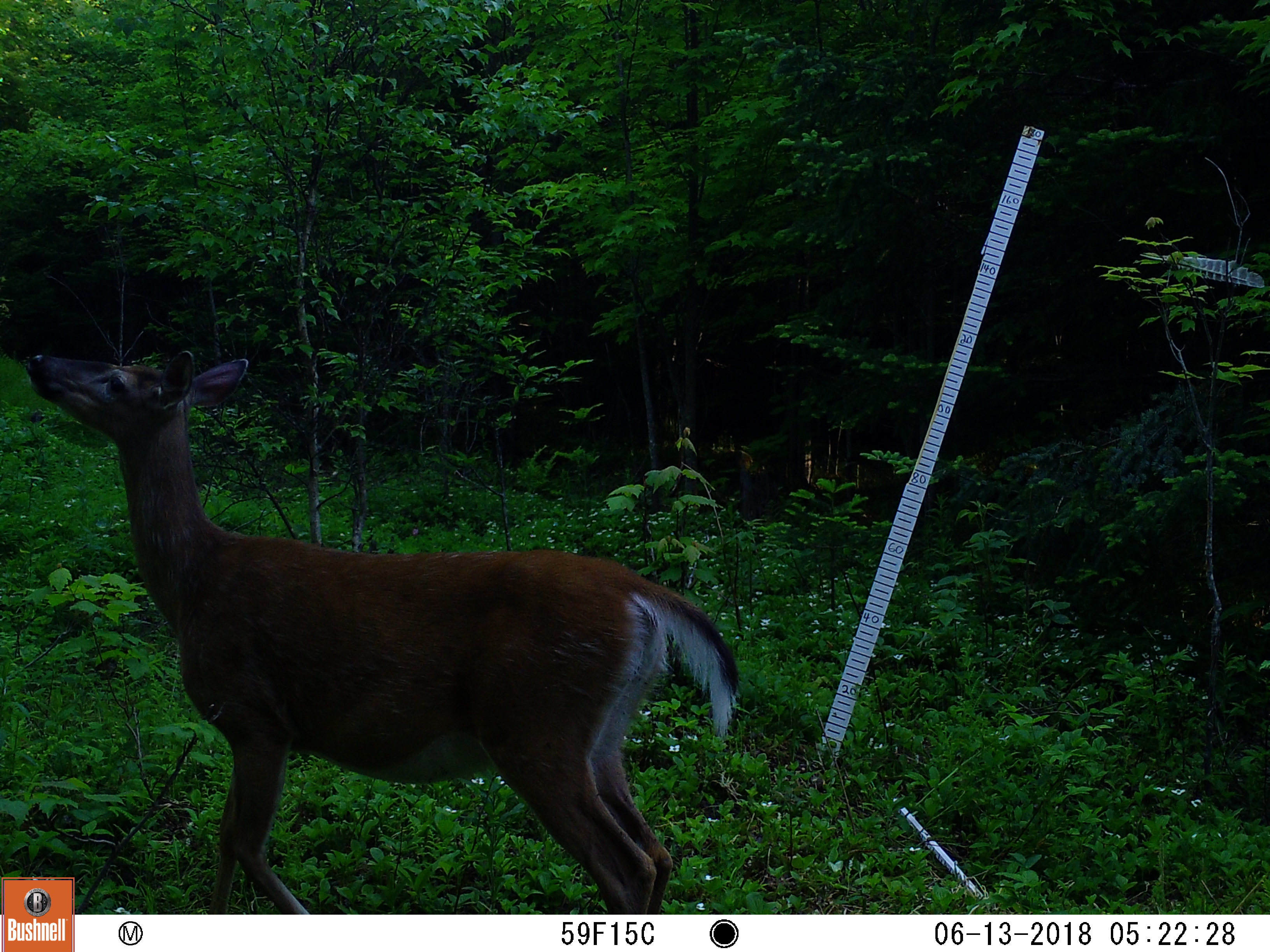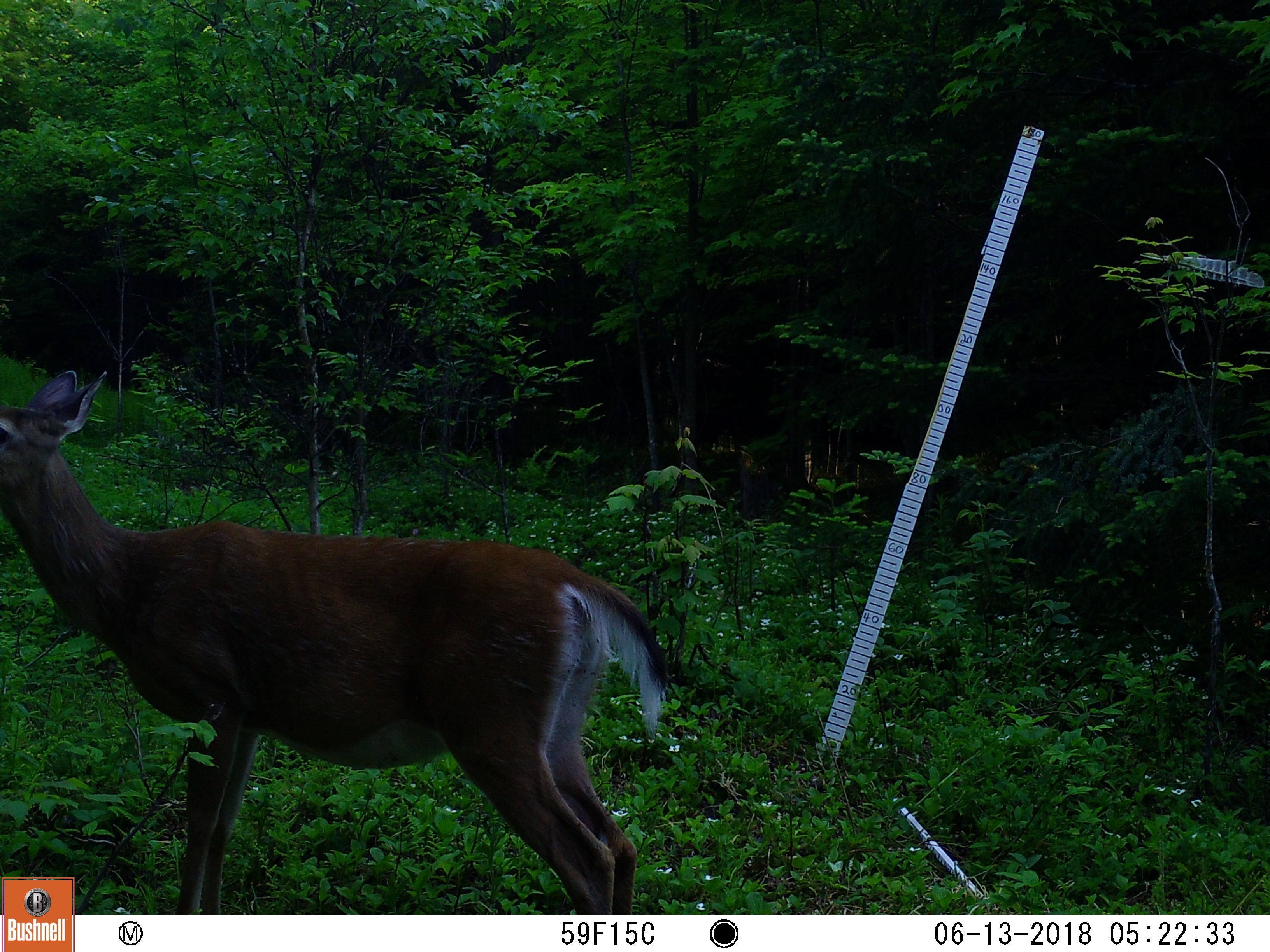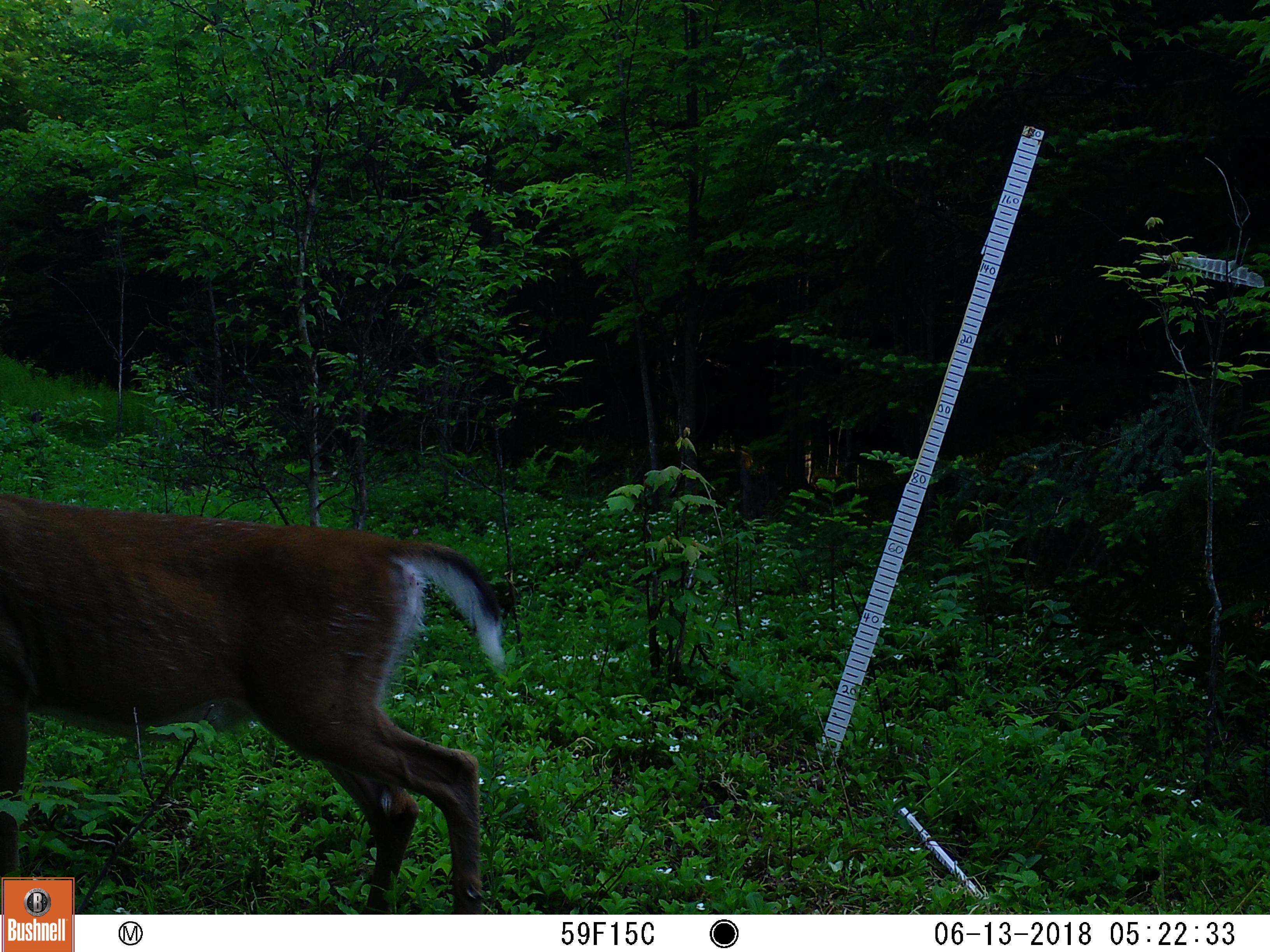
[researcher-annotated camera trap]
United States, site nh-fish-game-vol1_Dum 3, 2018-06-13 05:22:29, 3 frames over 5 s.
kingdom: Animalia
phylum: Chordata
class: Mammalia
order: Artiodactyla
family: Cervidae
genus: Odocoileus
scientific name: Odocoileus virginianus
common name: white-tailed deer